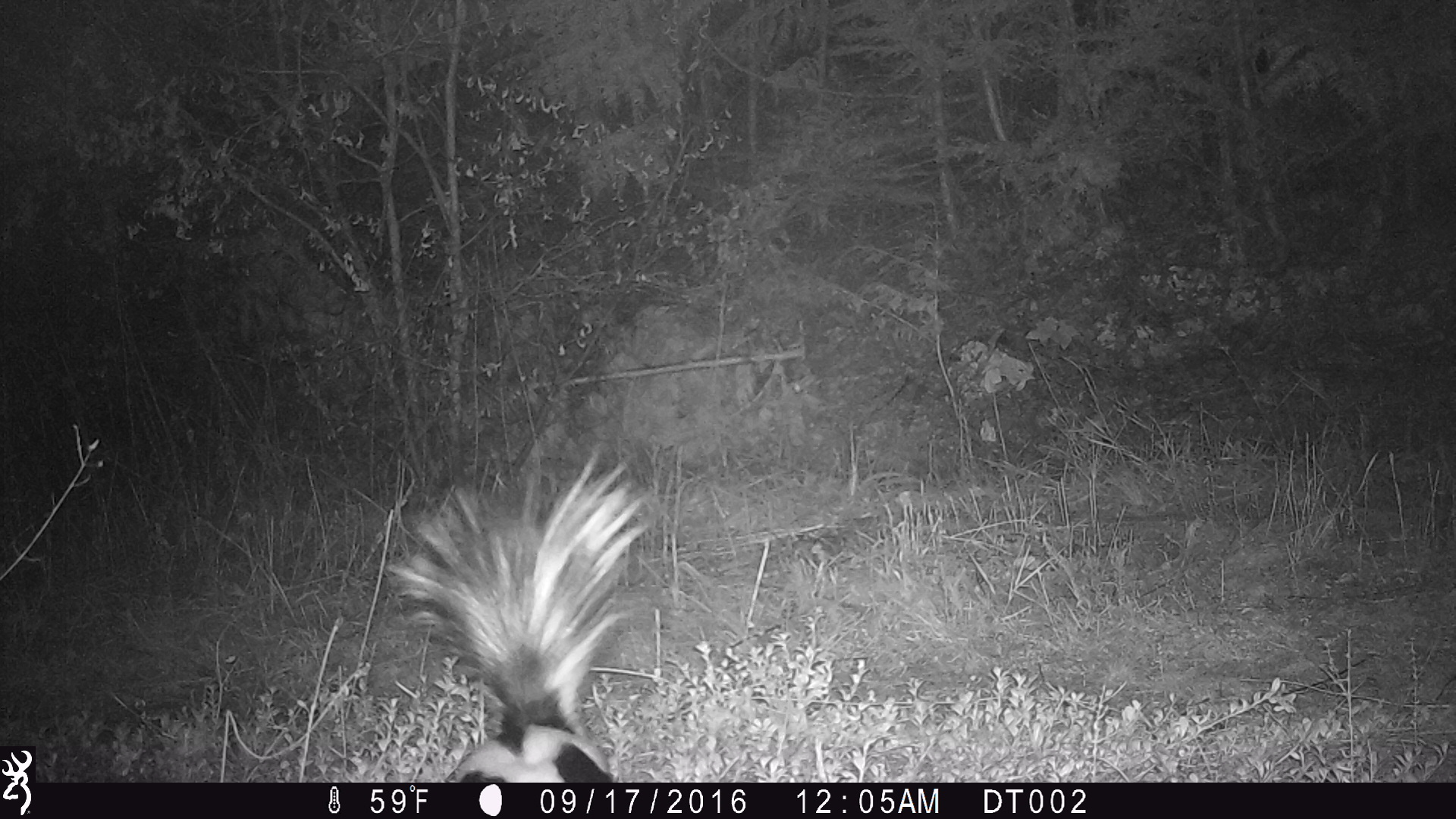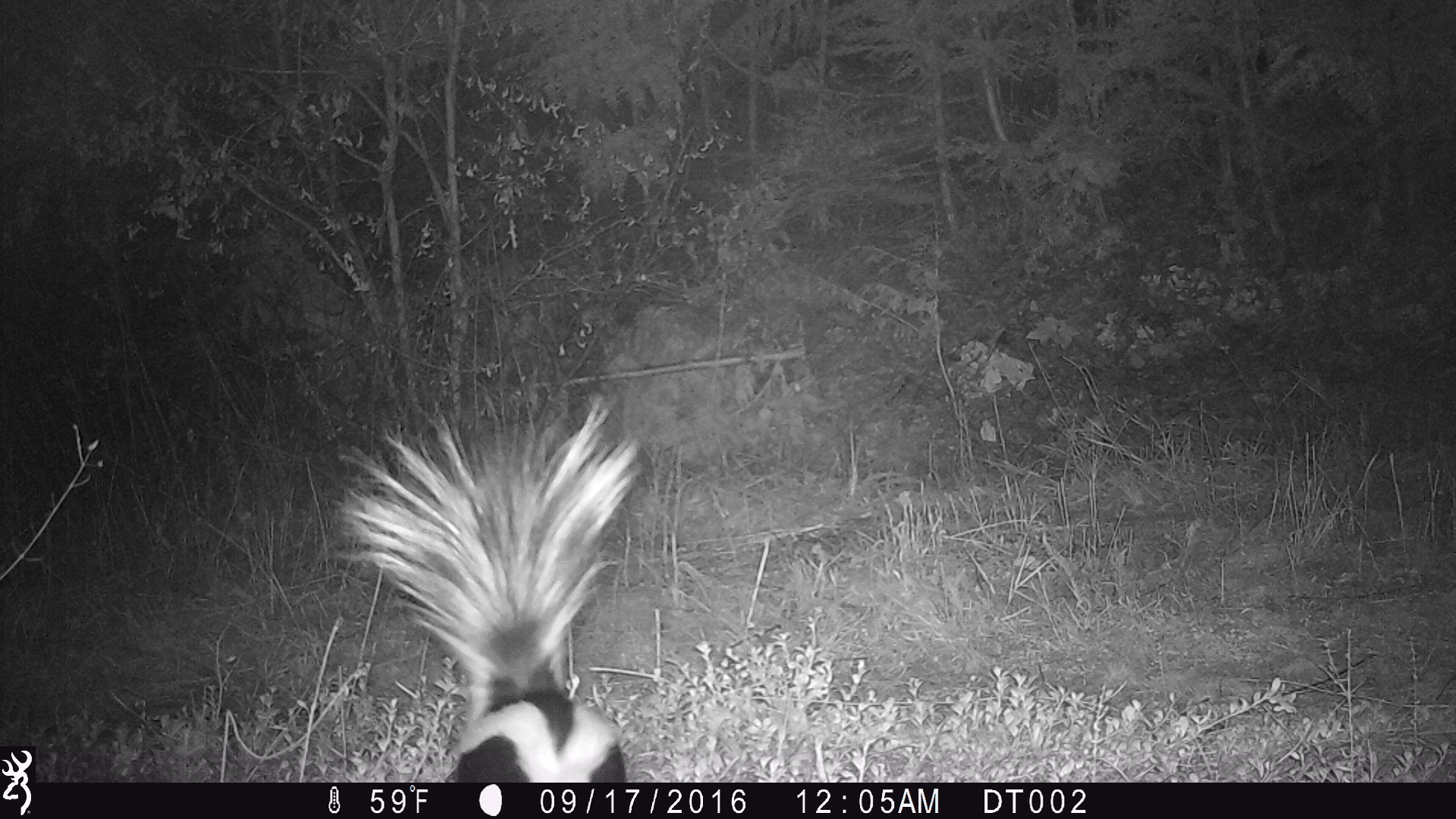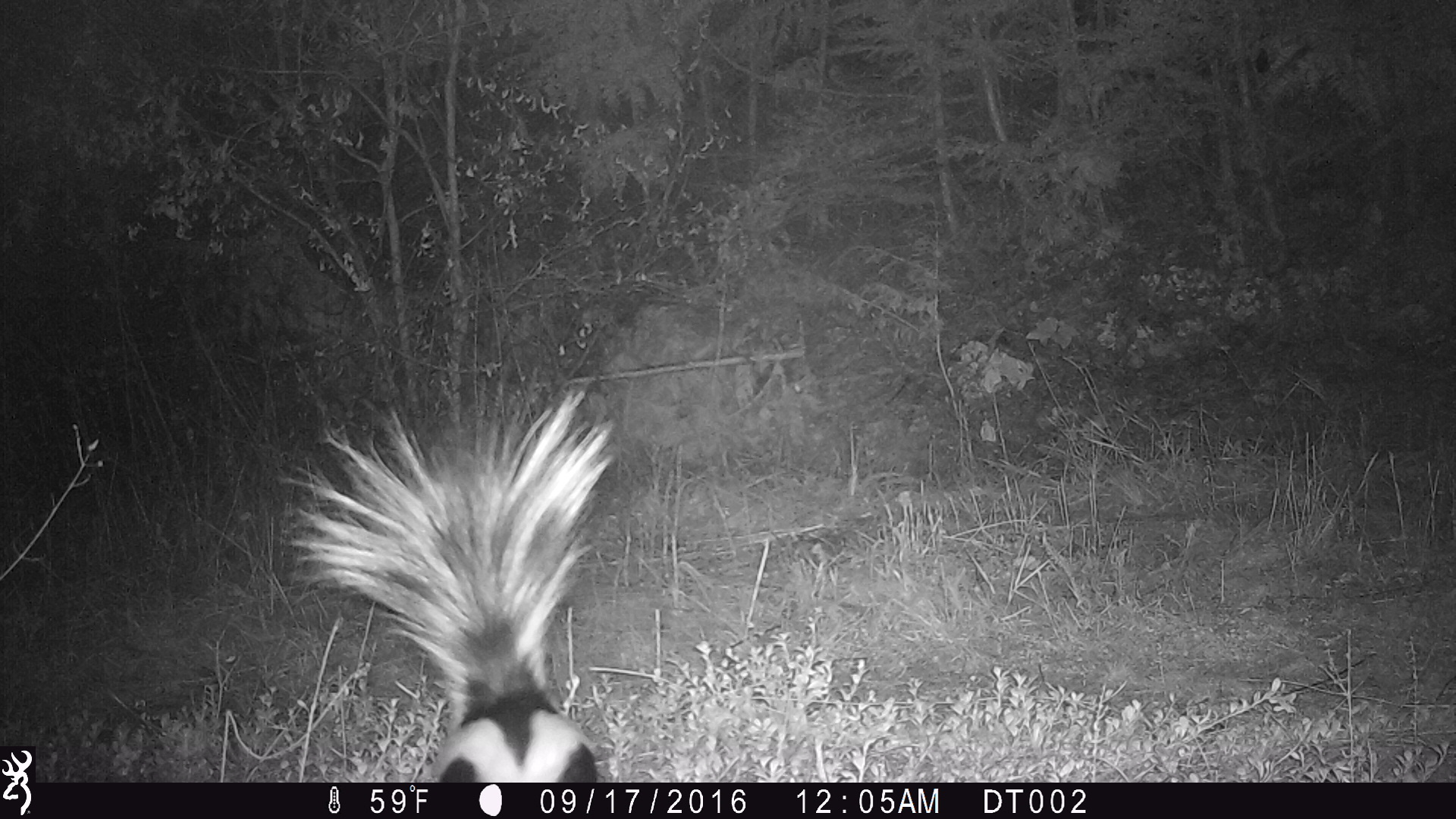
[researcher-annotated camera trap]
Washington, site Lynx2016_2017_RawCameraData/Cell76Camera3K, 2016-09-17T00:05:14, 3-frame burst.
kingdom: Animalia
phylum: Chordata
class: Mammalia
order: Carnivora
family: Mephitidae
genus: Mephitis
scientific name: Mephitis mephitis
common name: striped skunk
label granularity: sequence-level